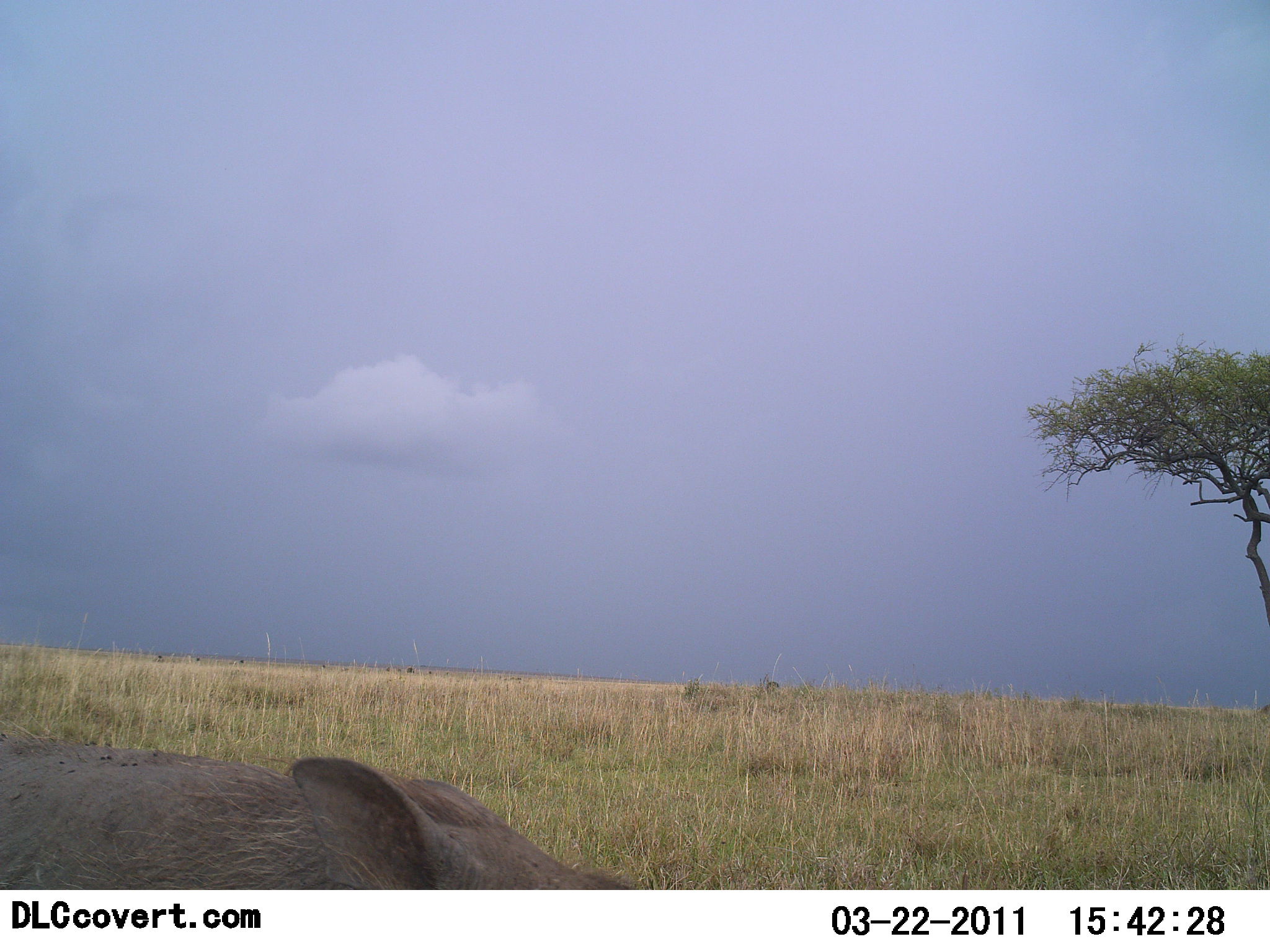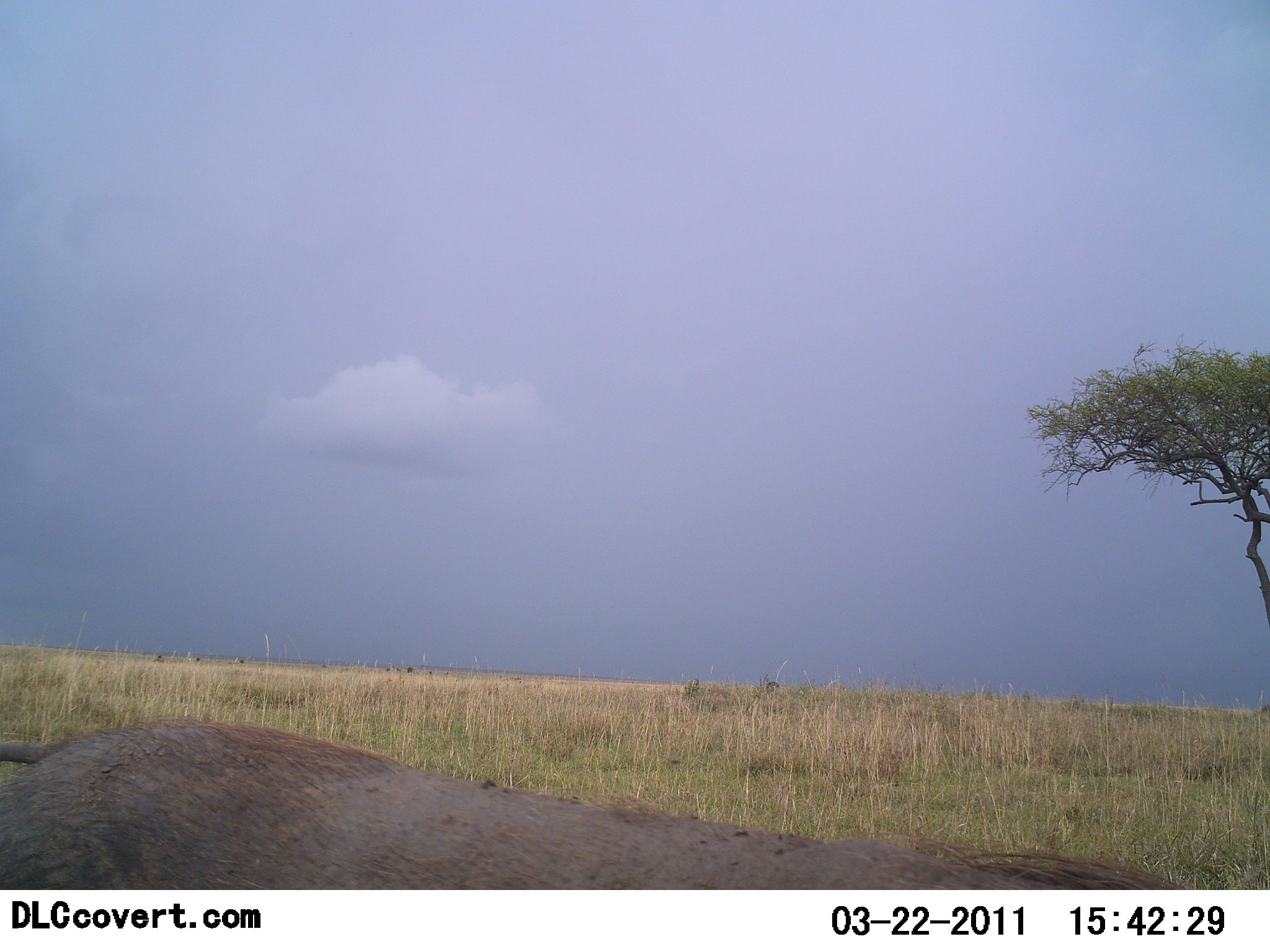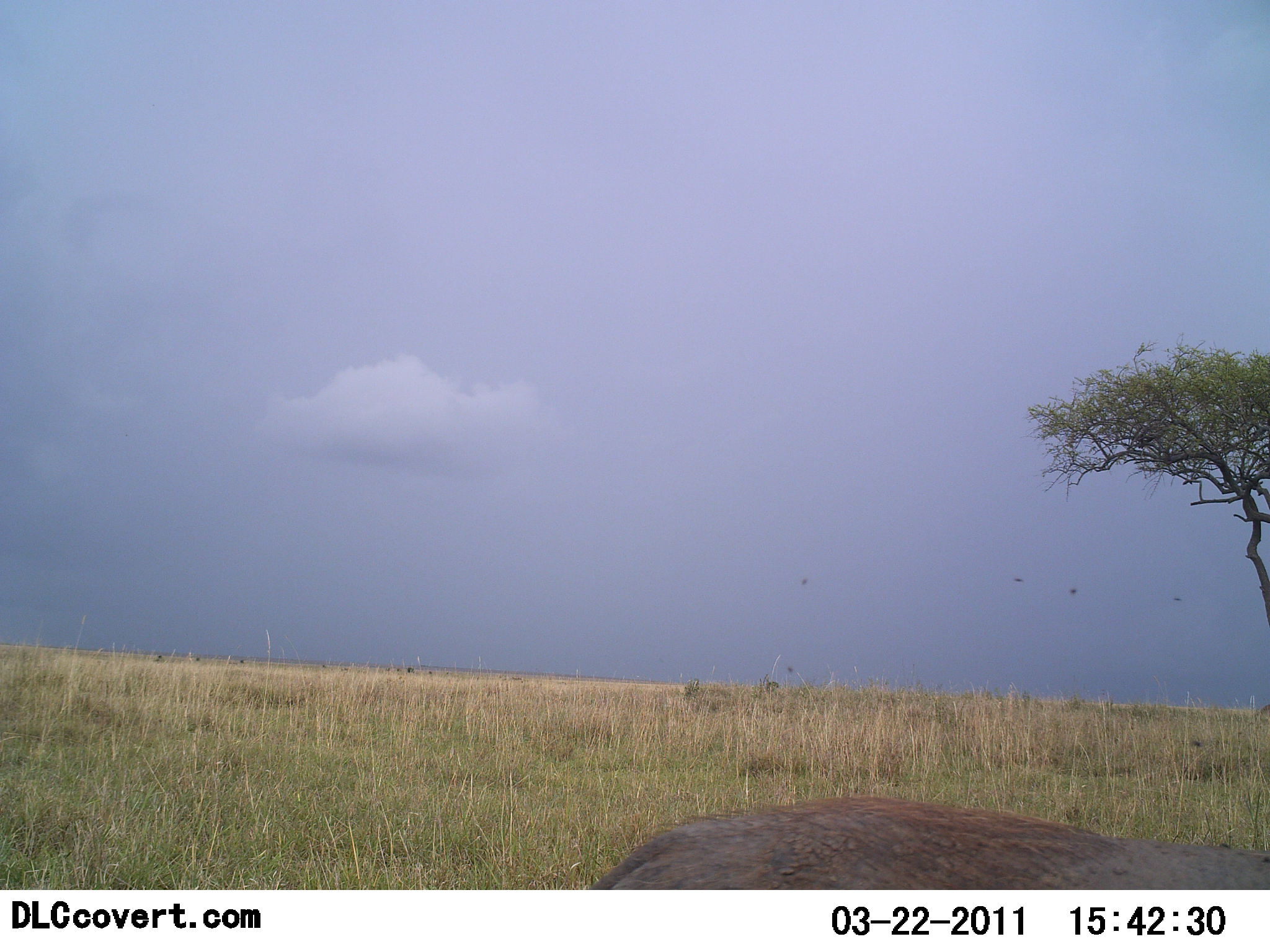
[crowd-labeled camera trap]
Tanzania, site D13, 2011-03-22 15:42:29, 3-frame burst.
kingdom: Animalia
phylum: Chordata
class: Mammalia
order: Artiodactyla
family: Suidae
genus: Phacochoerus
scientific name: Phacochoerus africanus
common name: warthog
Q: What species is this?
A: Warthog (Phacochoerus africanus).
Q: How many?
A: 1.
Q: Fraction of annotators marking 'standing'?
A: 7%.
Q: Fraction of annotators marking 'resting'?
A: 0%.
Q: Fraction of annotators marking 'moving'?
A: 93%.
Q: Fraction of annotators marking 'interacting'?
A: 0%.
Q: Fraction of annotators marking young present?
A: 0%.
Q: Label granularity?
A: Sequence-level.